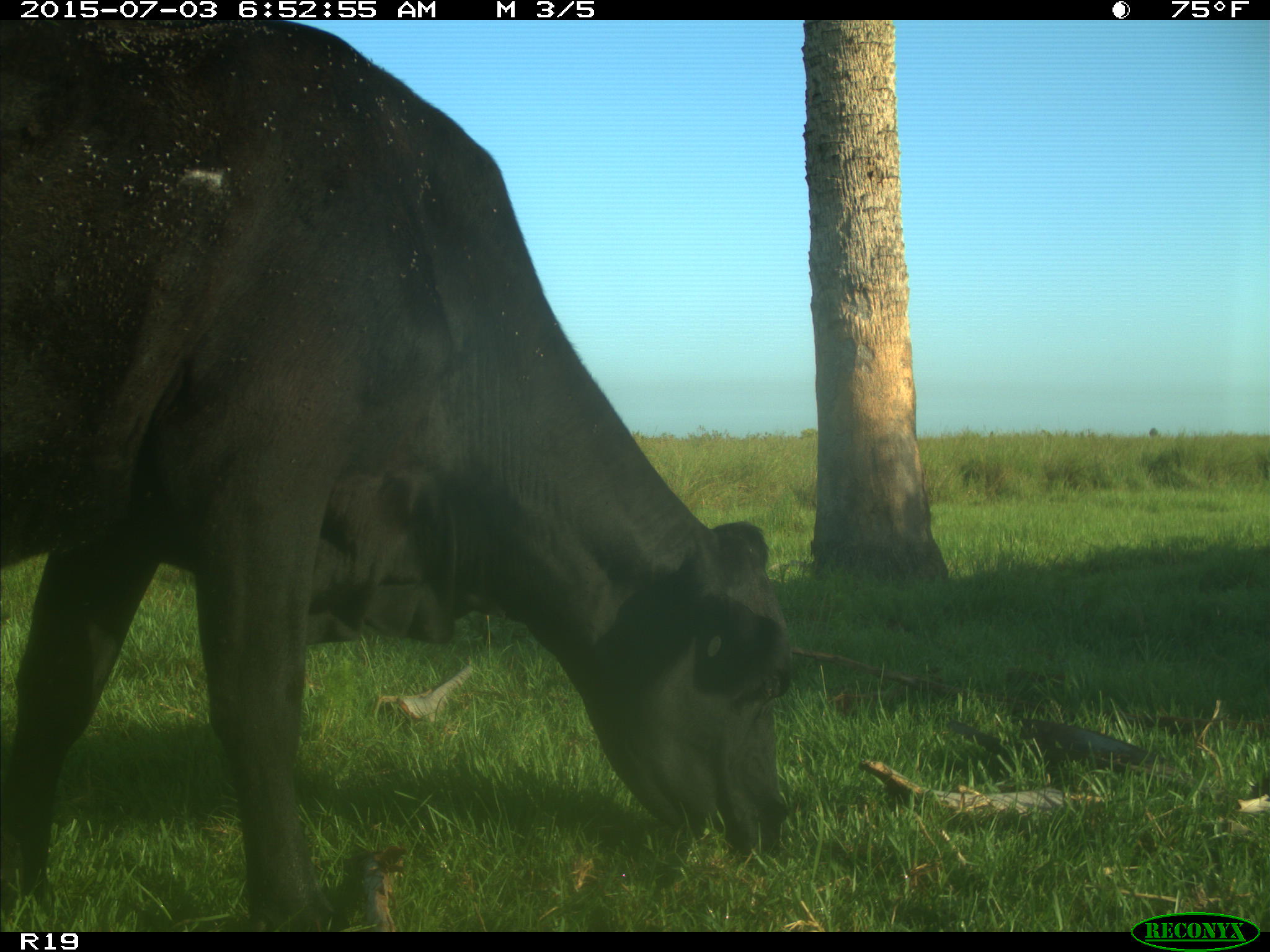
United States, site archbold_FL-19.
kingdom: Animalia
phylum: Chordata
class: Mammalia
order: Artiodactyla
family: Bovidae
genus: Bos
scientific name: Bos taurus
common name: domestic cow